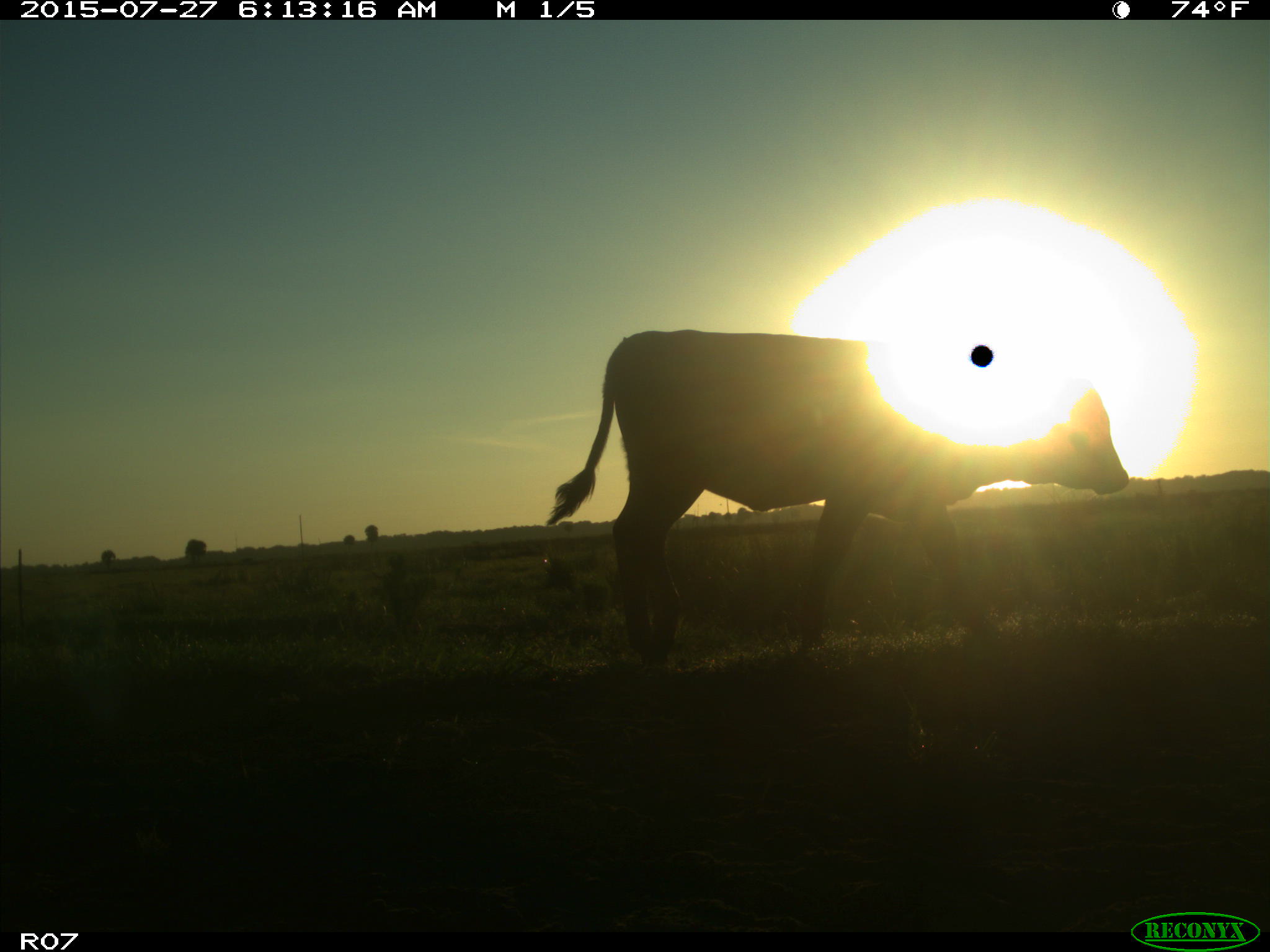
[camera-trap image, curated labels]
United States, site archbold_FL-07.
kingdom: Animalia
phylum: Chordata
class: Mammalia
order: Artiodactyla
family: Bovidae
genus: Bos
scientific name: Bos taurus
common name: domestic cow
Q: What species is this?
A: Bos taurus (domestic cow).